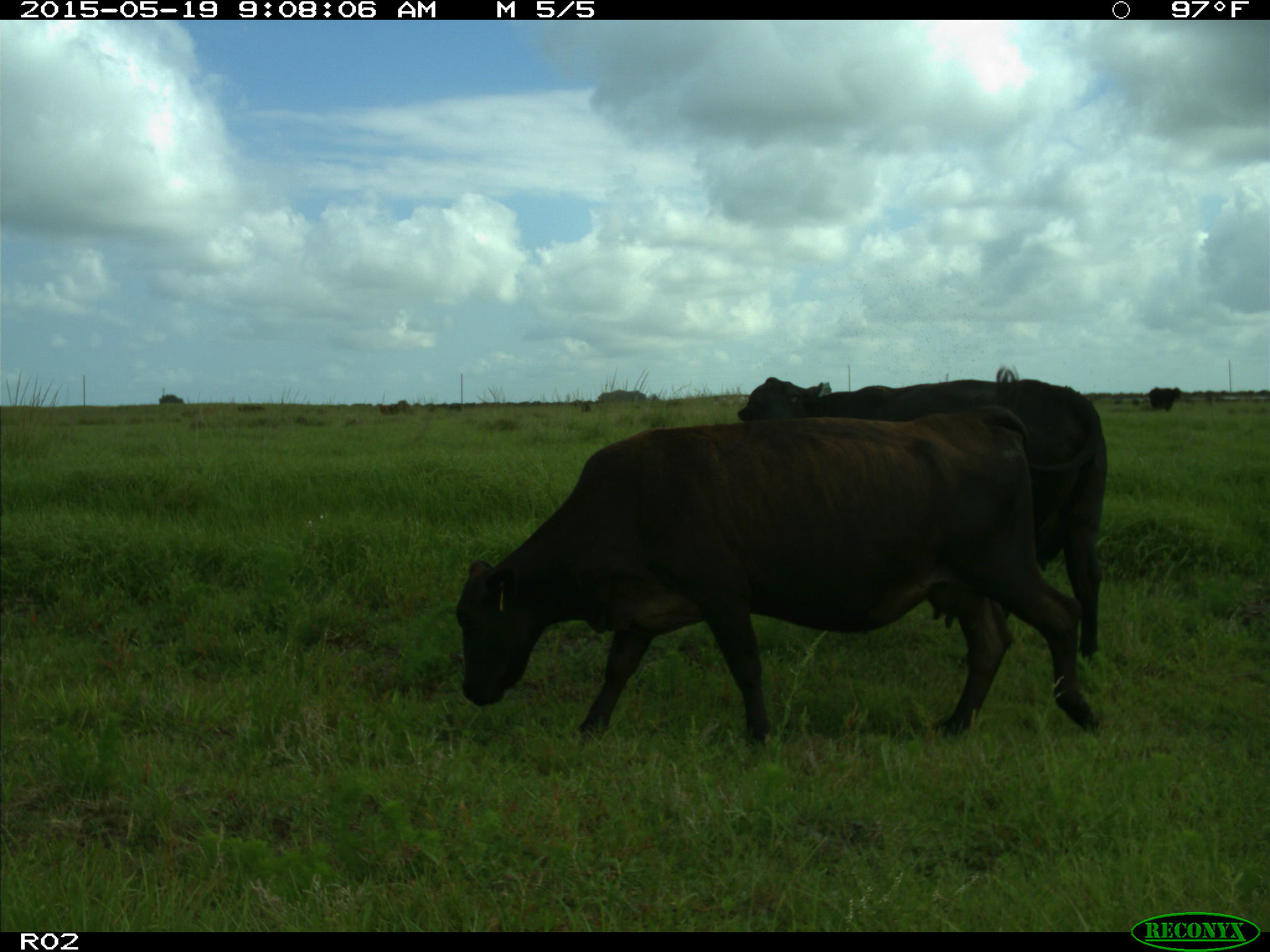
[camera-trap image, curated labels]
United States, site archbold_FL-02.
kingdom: Animalia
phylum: Chordata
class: Mammalia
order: Artiodactyla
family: Bovidae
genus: Bos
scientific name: Bos taurus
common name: domestic cow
Bos taurus (domestic cow).